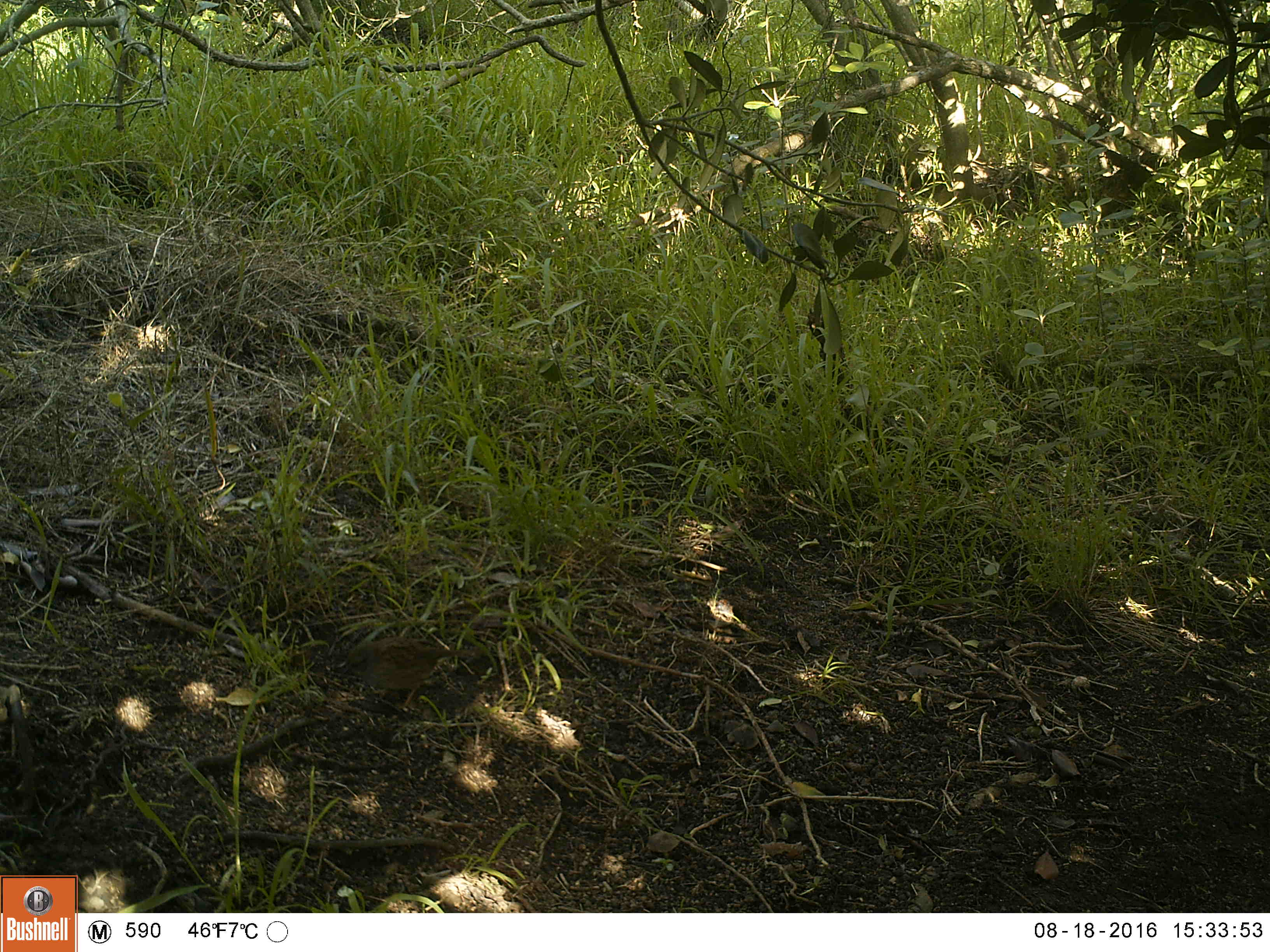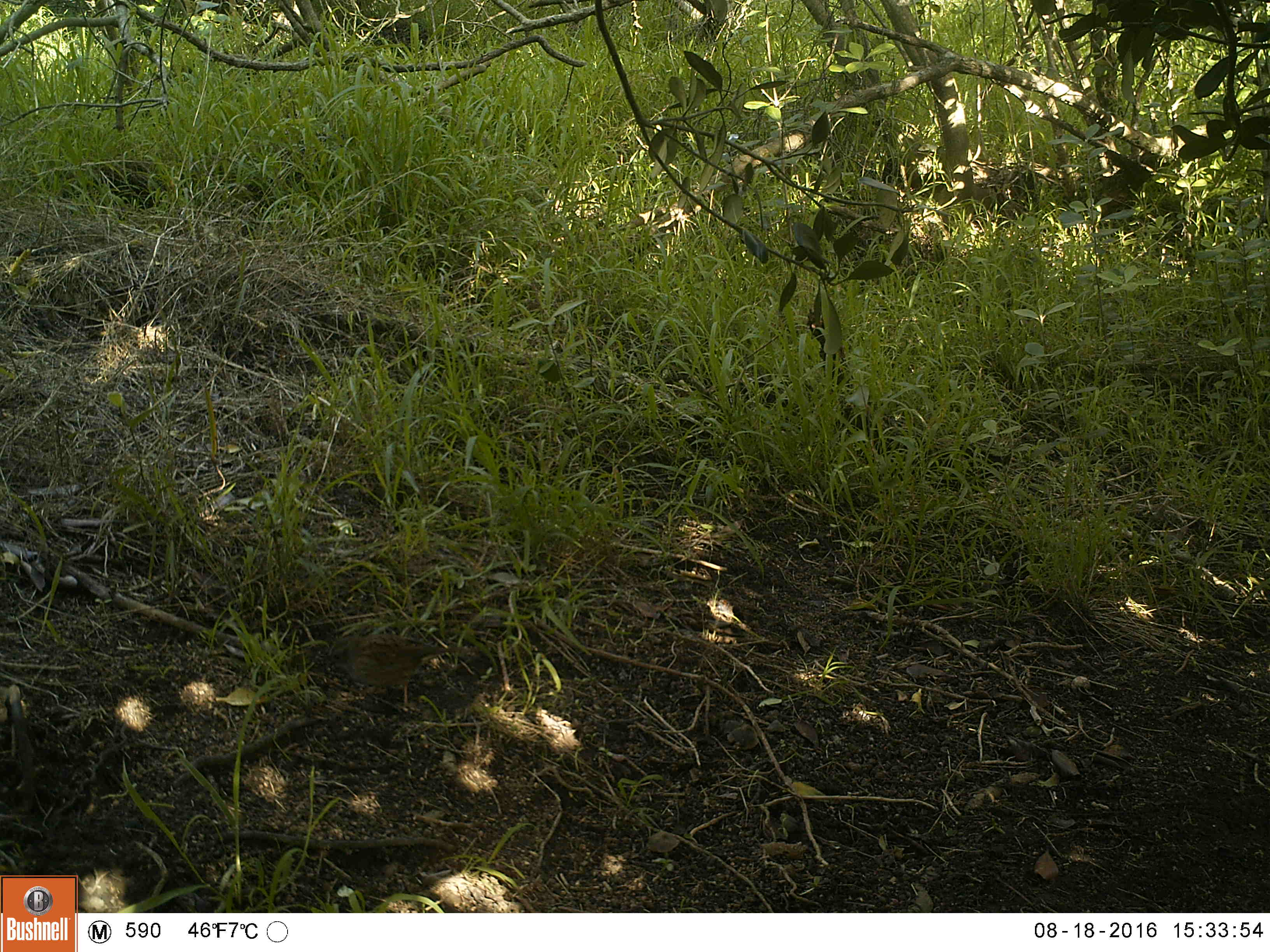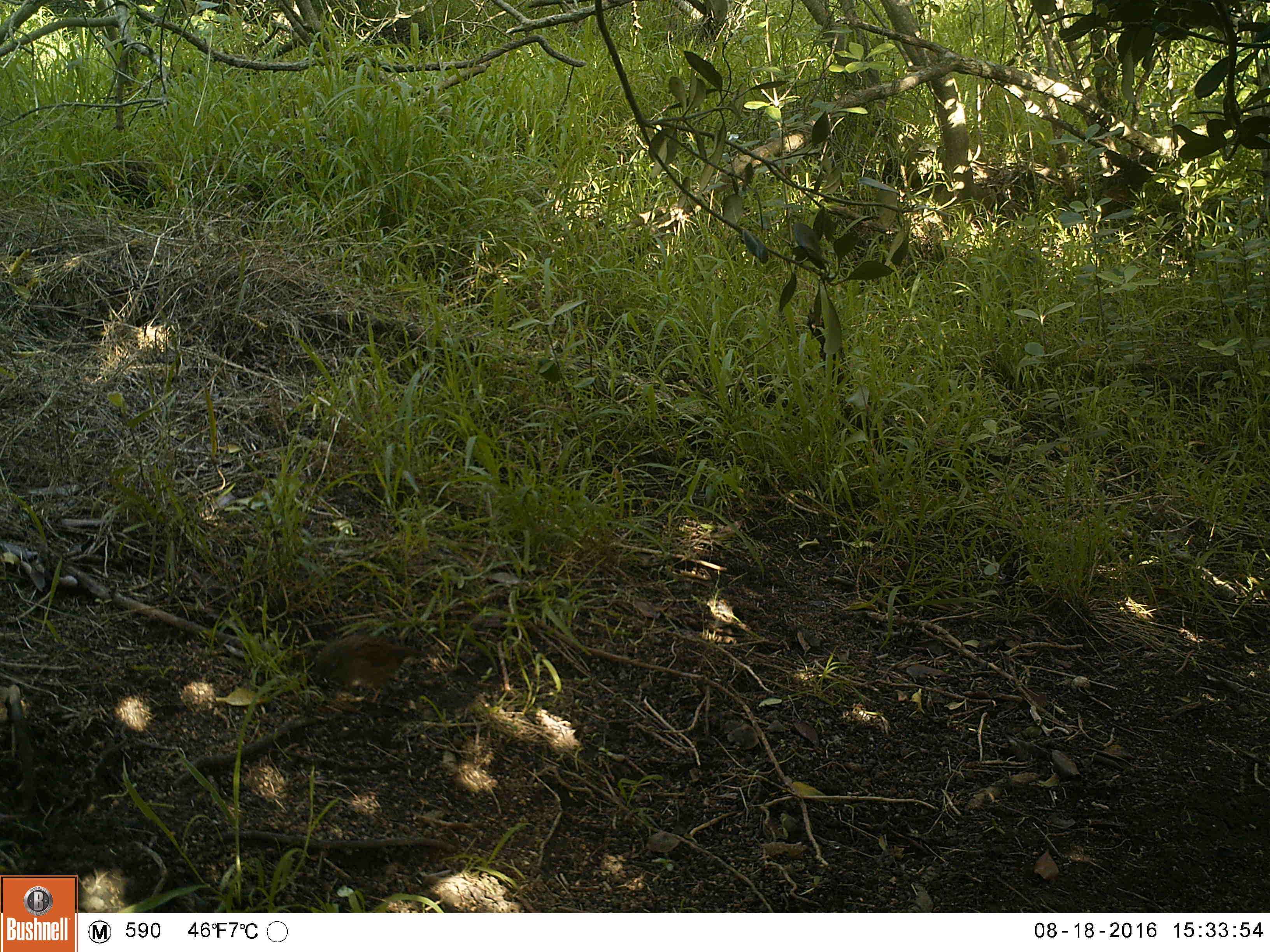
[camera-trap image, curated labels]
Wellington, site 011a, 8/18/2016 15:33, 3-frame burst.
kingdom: Animalia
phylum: Chordata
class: Aves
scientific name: Aves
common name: bird